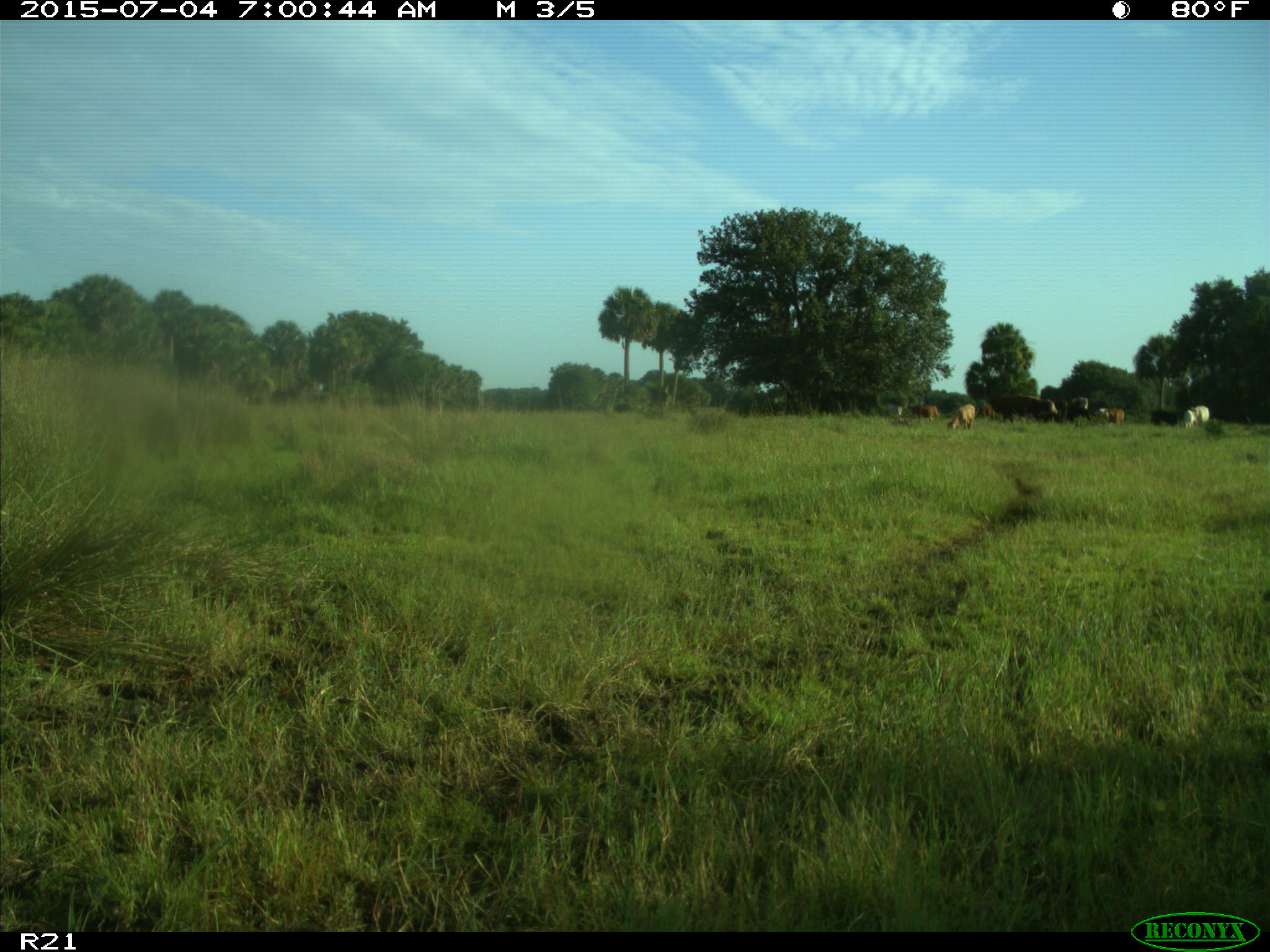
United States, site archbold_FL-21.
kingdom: Animalia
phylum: Chordata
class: Mammalia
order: Artiodactyla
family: Bovidae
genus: Bos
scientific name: Bos taurus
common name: domestic cow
Bos taurus (domestic cow).